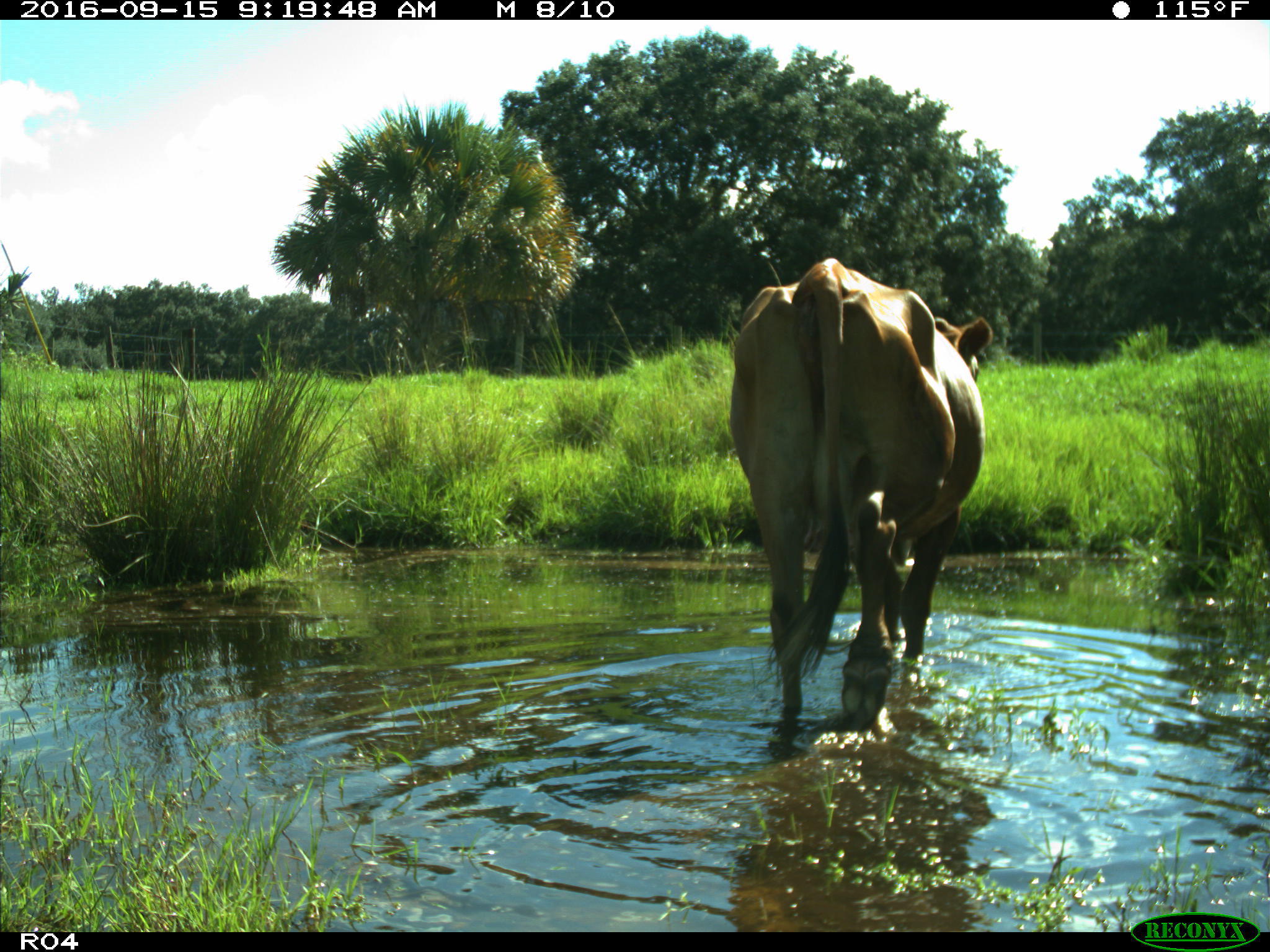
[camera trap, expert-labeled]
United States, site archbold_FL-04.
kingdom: Animalia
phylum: Chordata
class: Mammalia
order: Artiodactyla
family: Bovidae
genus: Bos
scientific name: Bos taurus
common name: domestic cow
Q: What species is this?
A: Bos taurus (domestic cow).